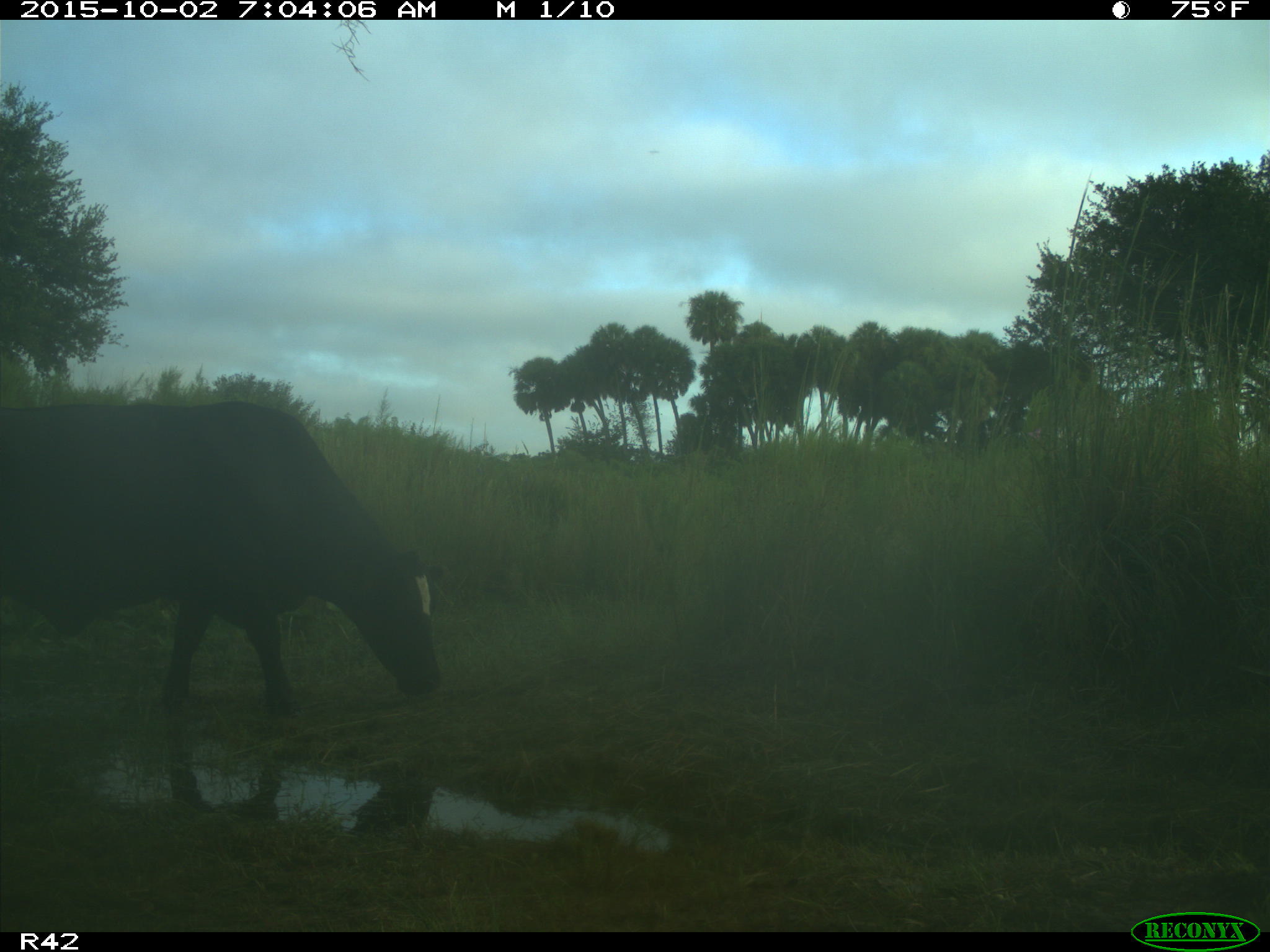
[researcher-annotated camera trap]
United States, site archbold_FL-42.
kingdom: Animalia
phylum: Chordata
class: Mammalia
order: Artiodactyla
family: Bovidae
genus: Bos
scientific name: Bos taurus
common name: domestic cow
Bos taurus (domestic cow).